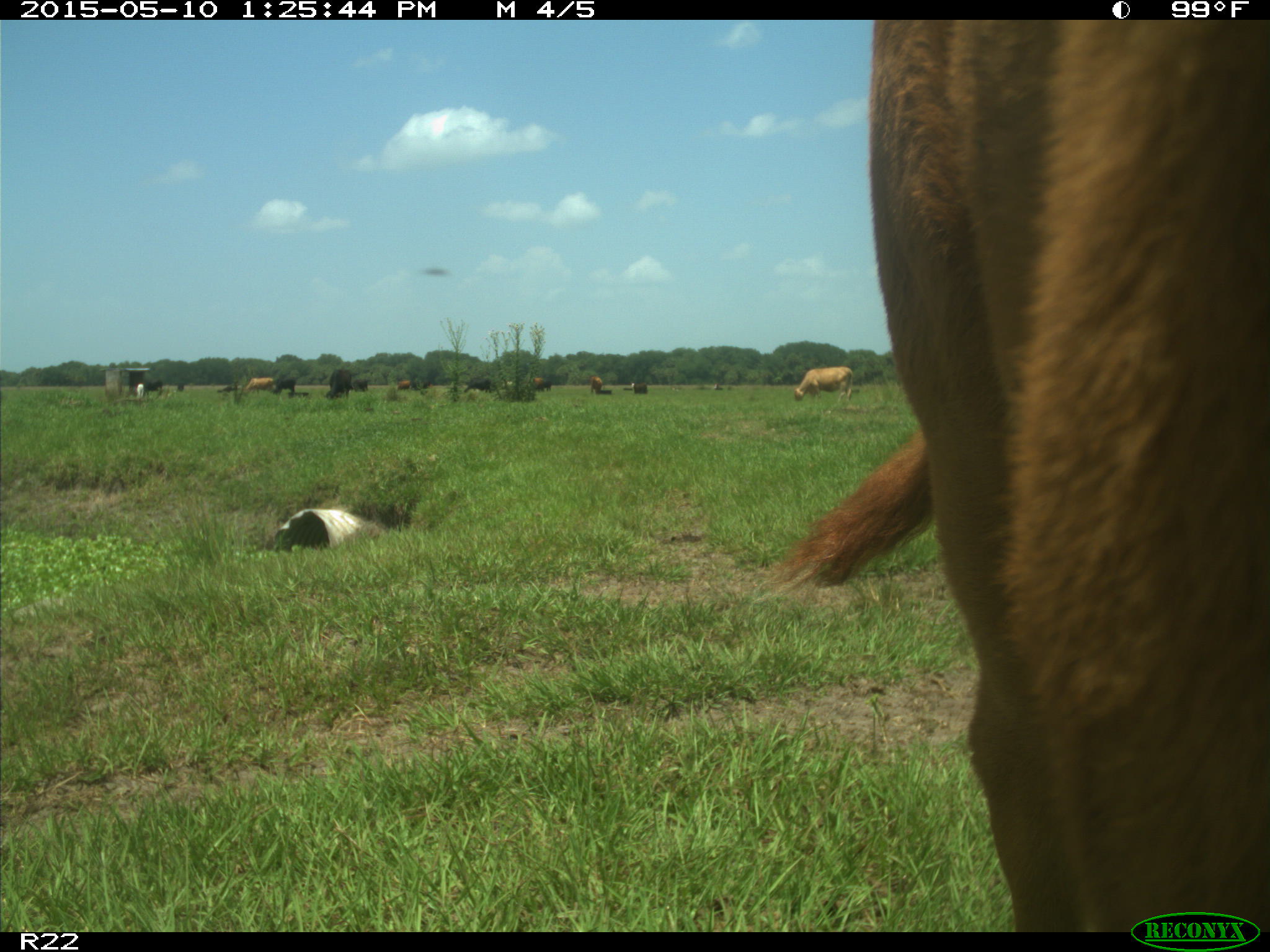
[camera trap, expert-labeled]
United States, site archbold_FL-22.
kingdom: Animalia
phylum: Chordata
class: Mammalia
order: Artiodactyla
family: Bovidae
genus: Bos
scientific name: Bos taurus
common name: domestic cow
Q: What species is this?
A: Bos taurus (domestic cow).